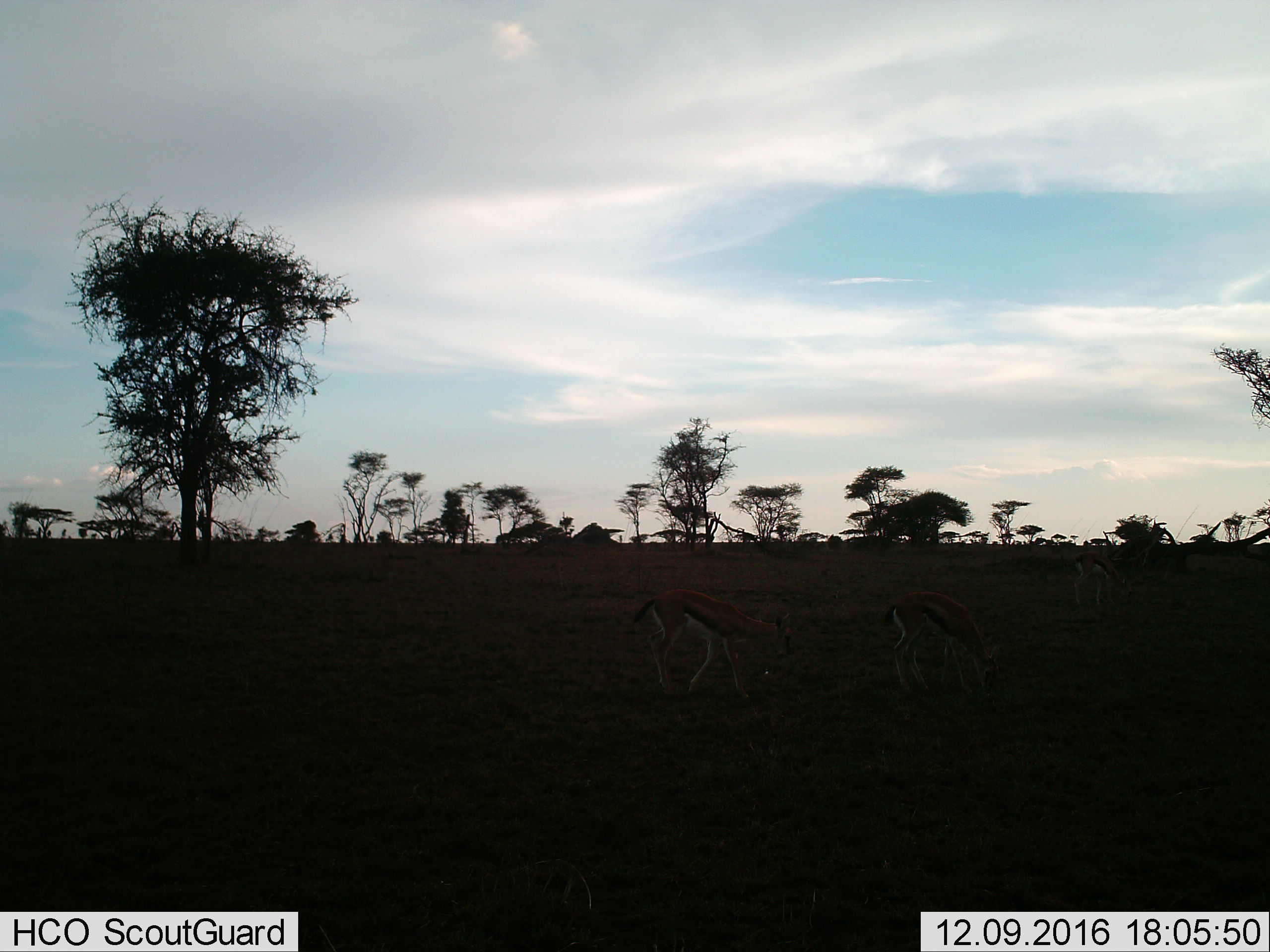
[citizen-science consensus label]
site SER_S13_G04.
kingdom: Animalia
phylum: Chordata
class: Mammalia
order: Artiodactyla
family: Bovidae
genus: Eudorcas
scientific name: Eudorcas thomsonii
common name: thomson's gazelle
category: gazellethomsons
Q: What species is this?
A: Gazellethomsons (thomson's gazelle) (Eudorcas thomsonii).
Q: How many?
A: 3.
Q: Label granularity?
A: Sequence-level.